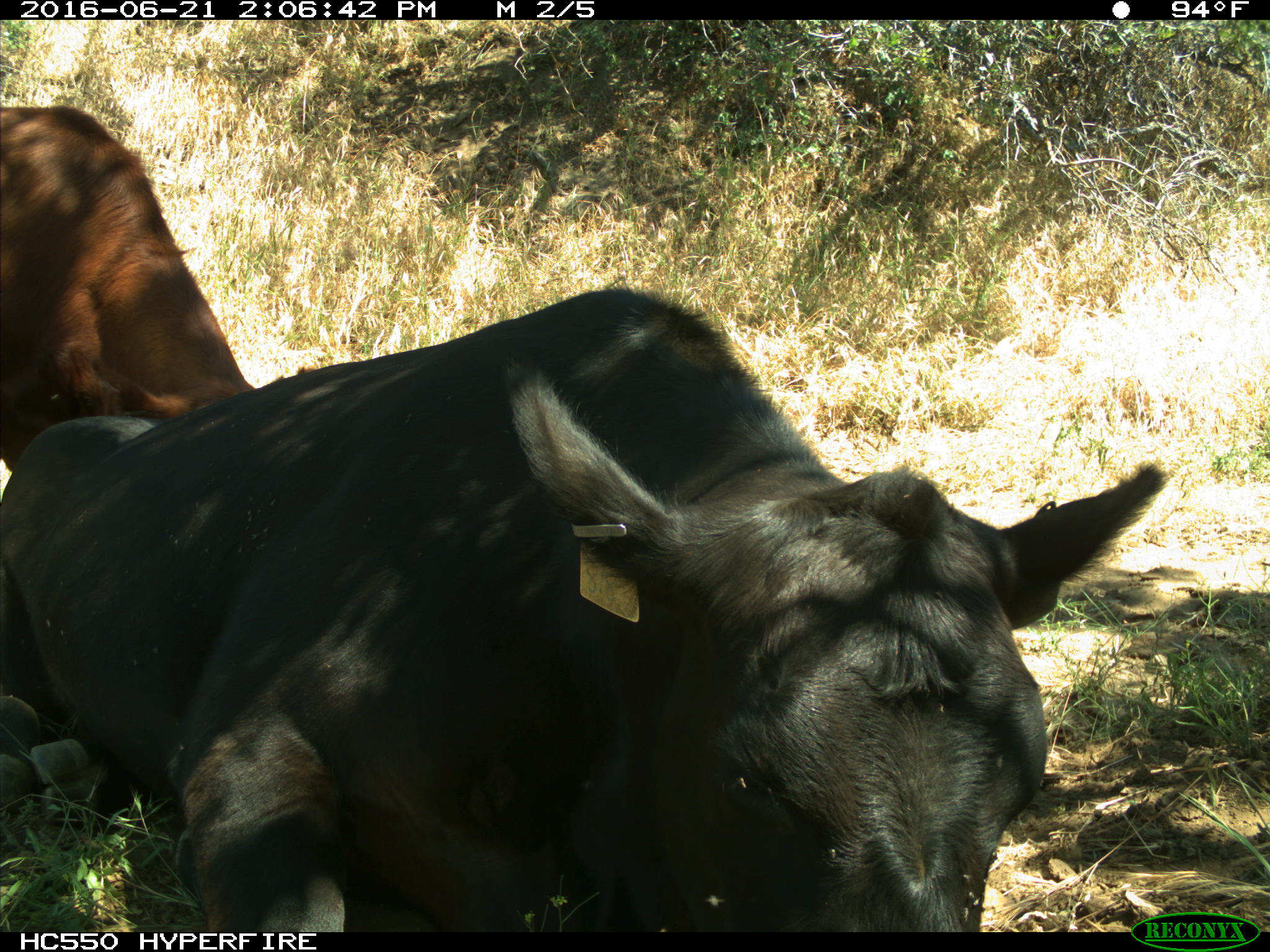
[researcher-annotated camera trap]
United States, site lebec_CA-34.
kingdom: Animalia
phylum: Chordata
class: Mammalia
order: Artiodactyla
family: Bovidae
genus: Bos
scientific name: Bos taurus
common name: domestic cow